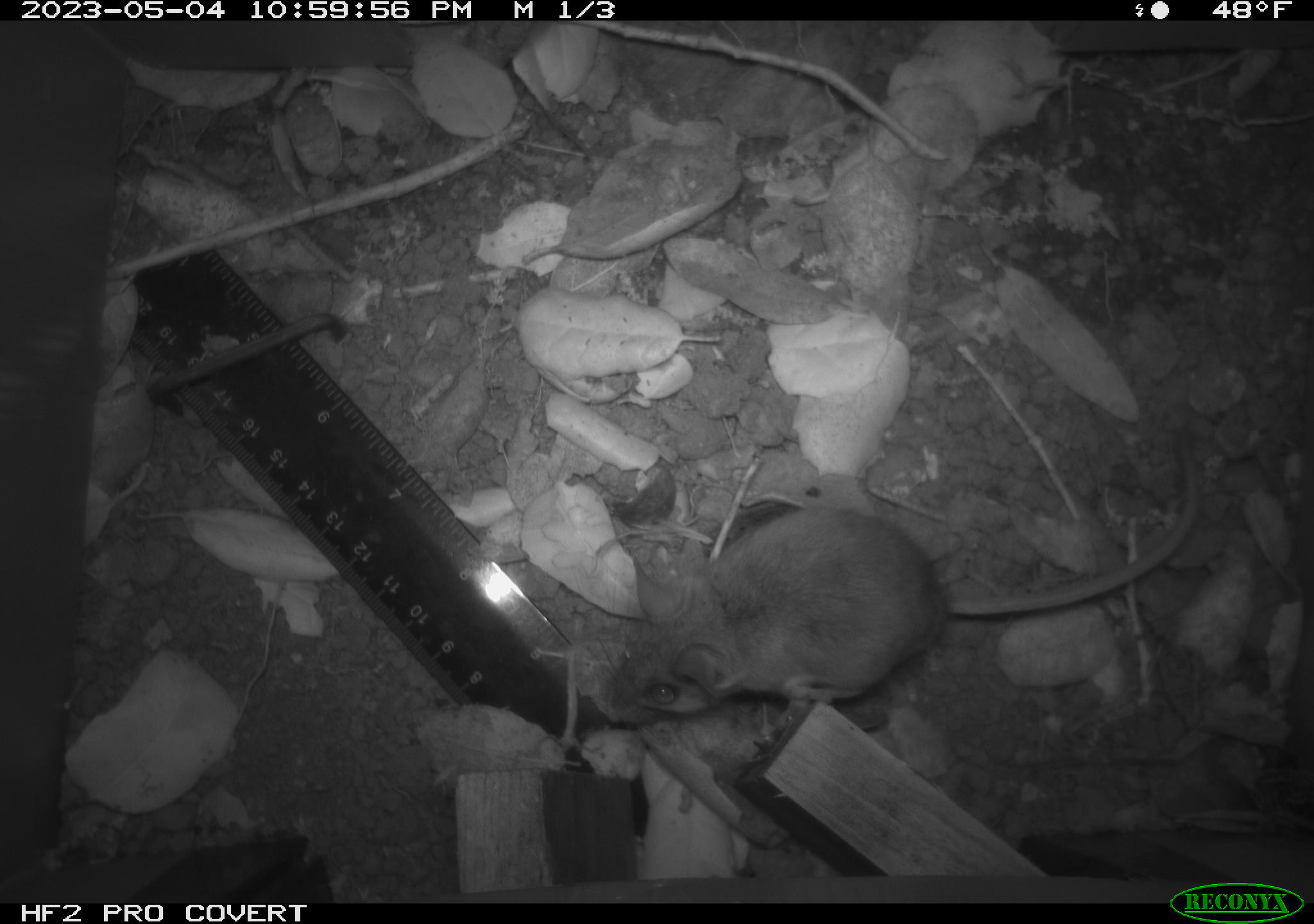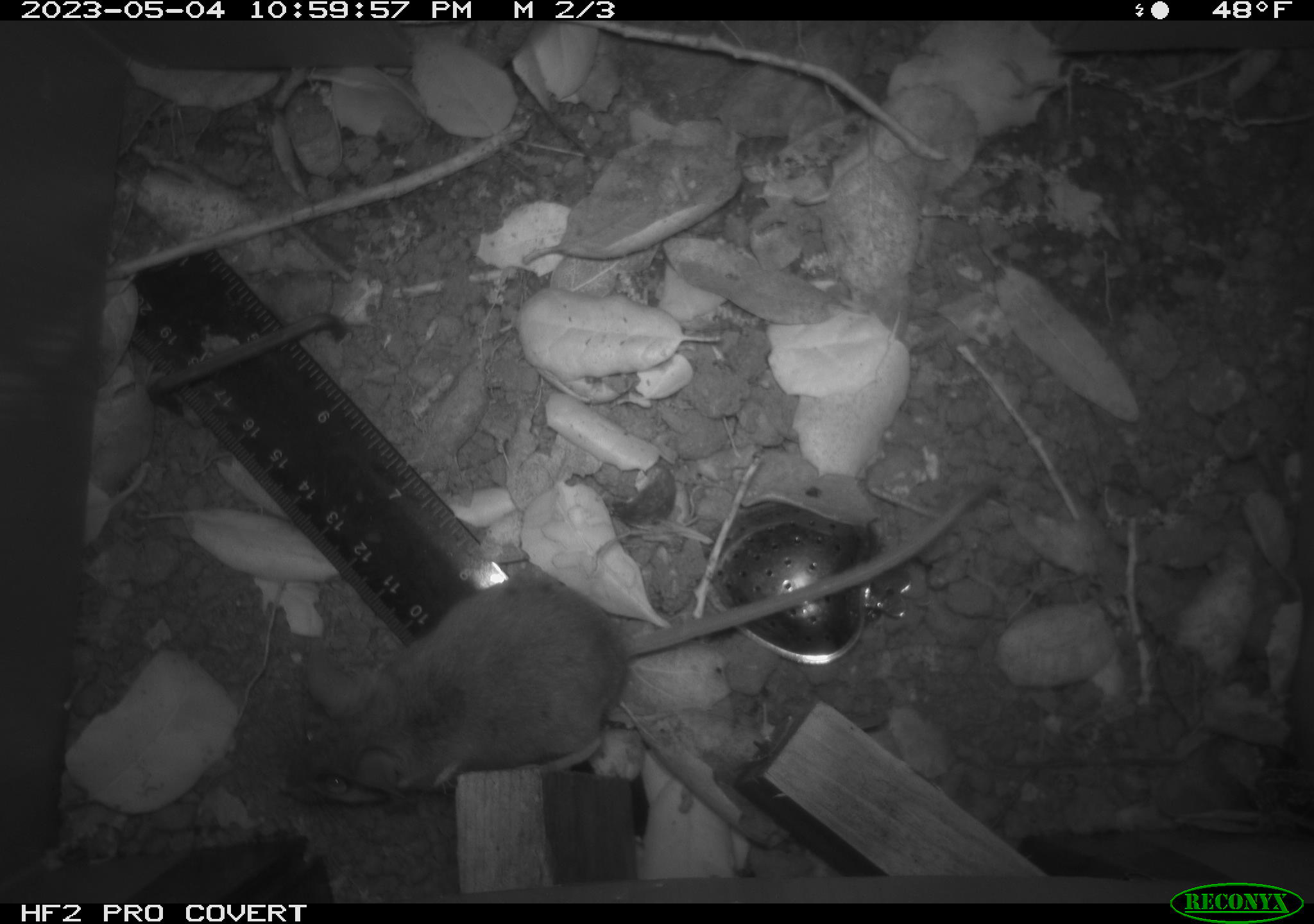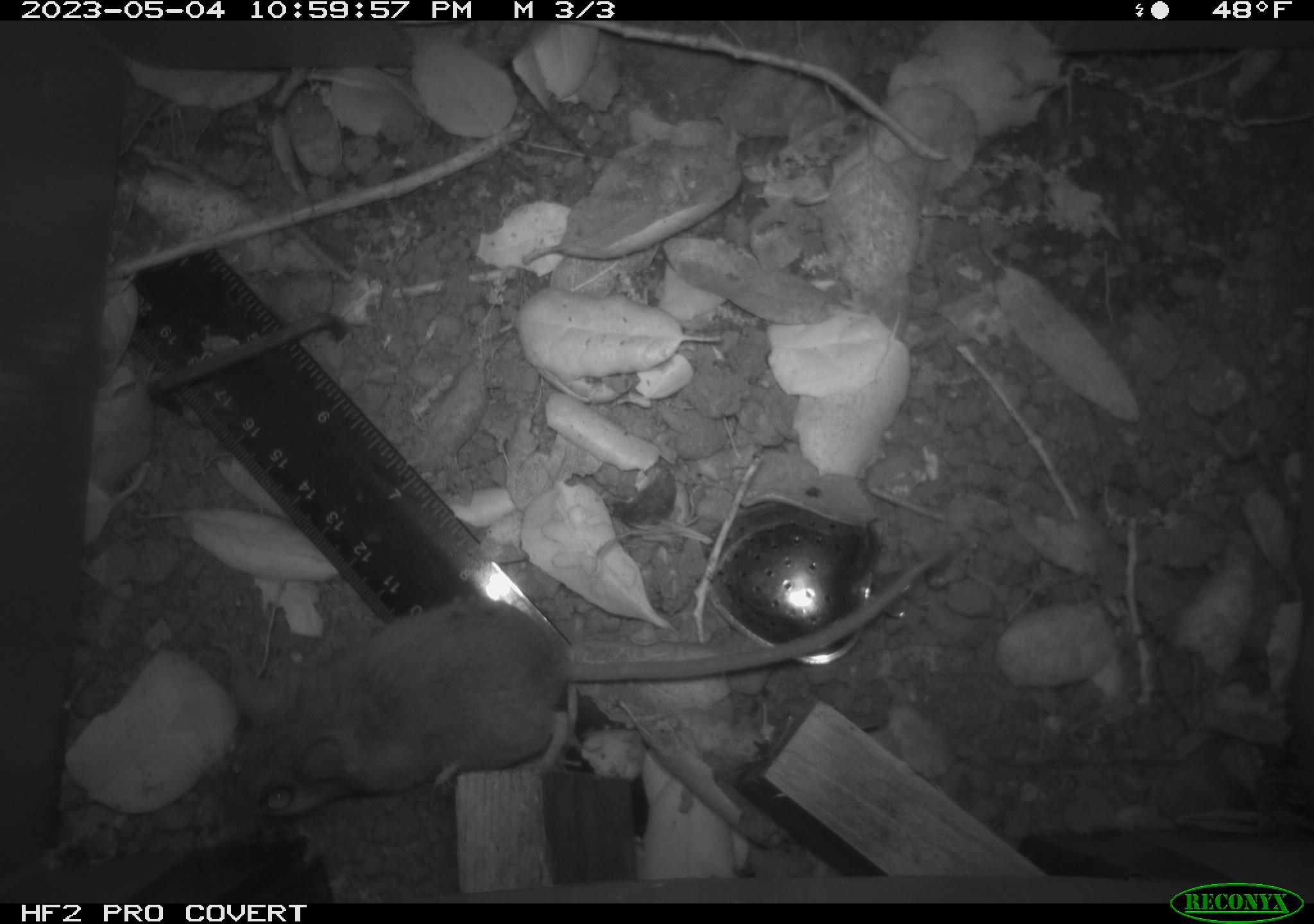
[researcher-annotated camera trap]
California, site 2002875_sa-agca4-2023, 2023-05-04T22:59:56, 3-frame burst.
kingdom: Animalia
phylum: Chordata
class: Mammalia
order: Rodentia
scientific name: Rodentia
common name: mouse species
Mouse species (Rodentia).